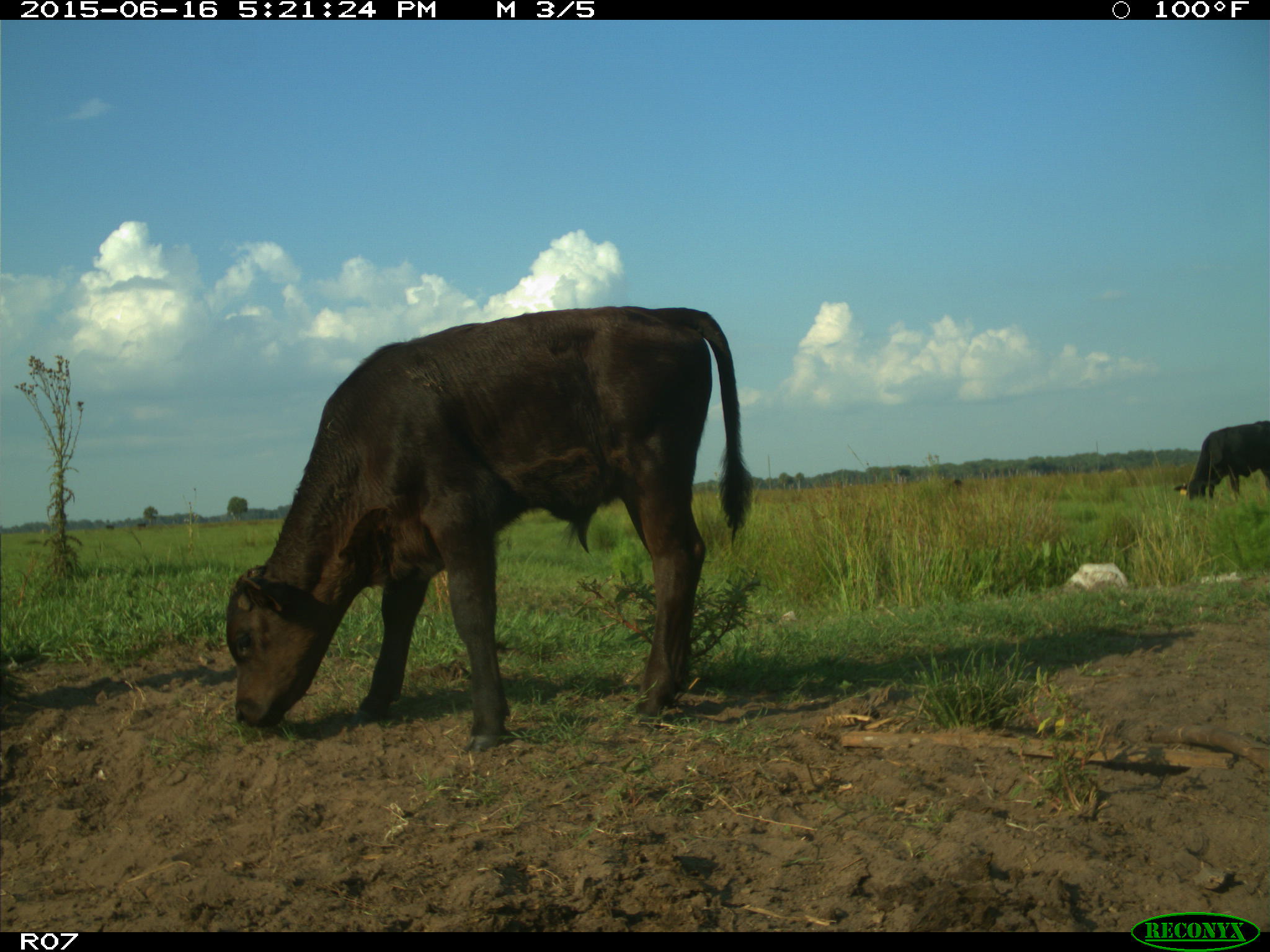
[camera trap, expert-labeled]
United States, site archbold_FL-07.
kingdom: Animalia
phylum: Chordata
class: Mammalia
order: Artiodactyla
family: Bovidae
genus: Bos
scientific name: Bos taurus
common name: domestic cow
Bos taurus (domestic cow).